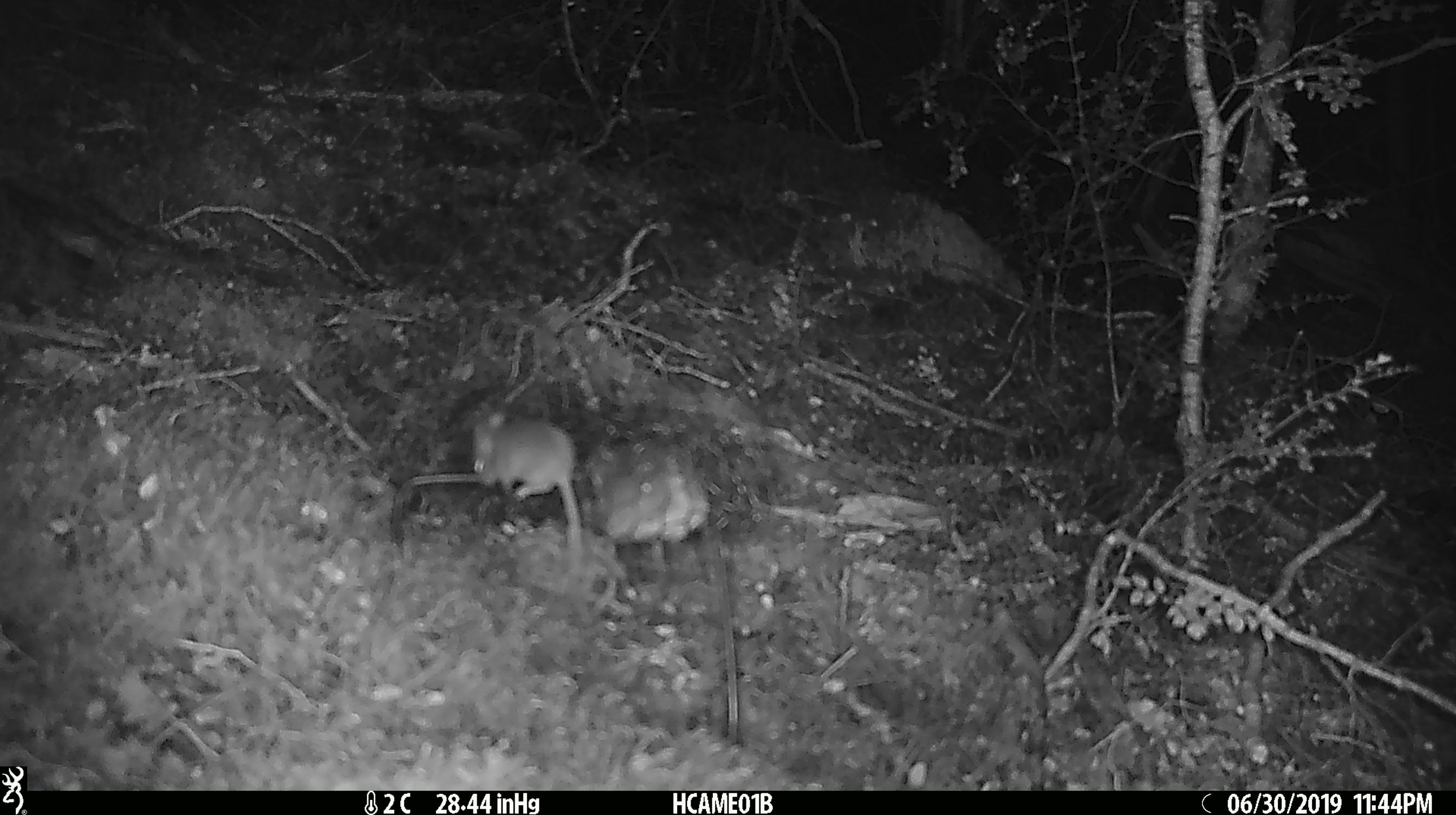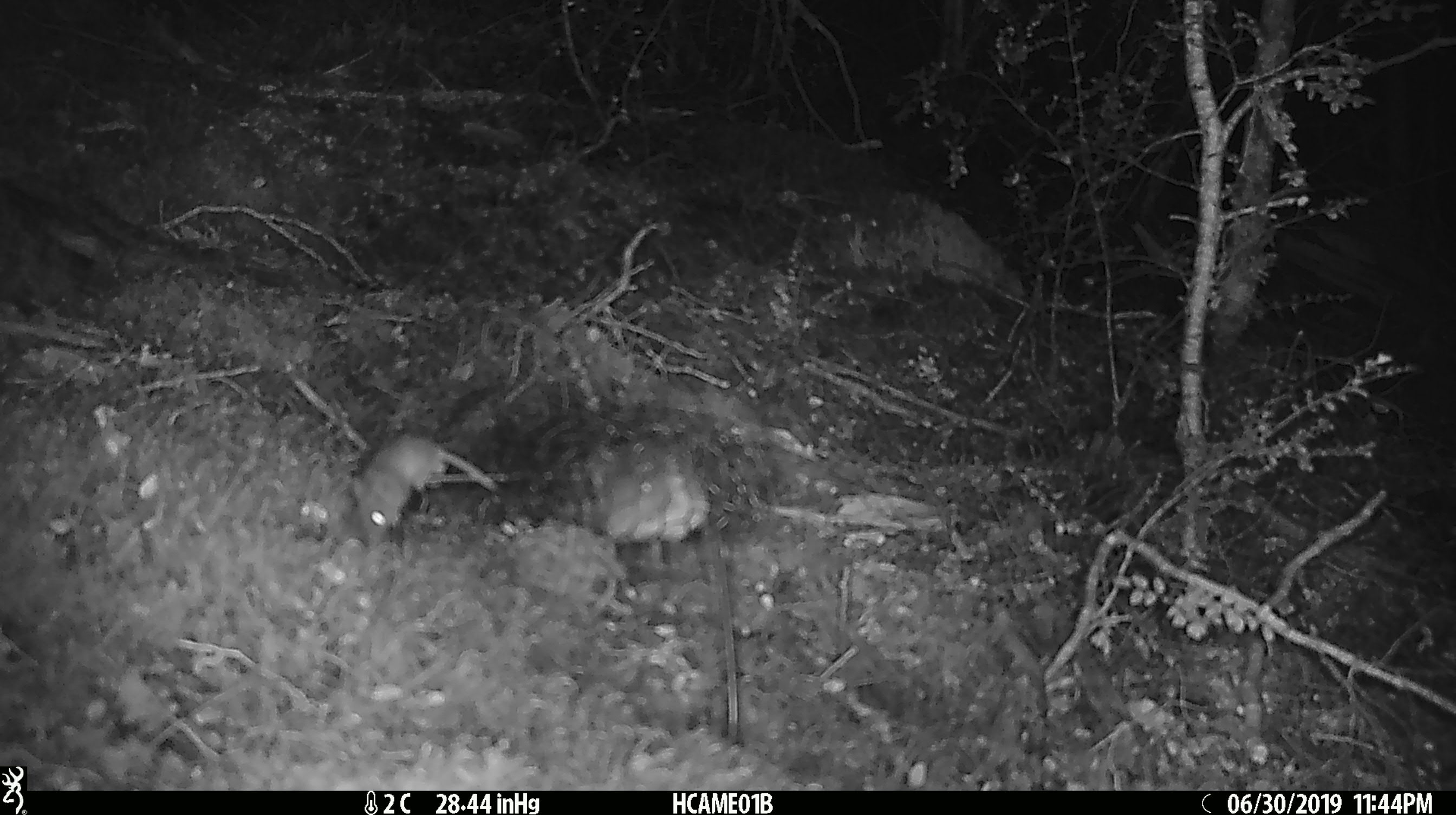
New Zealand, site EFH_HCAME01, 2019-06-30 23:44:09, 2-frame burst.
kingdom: Animalia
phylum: Chordata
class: Mammalia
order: Rodentia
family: Muridae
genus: Mus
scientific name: Mus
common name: mouse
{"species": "mouse (Mus)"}